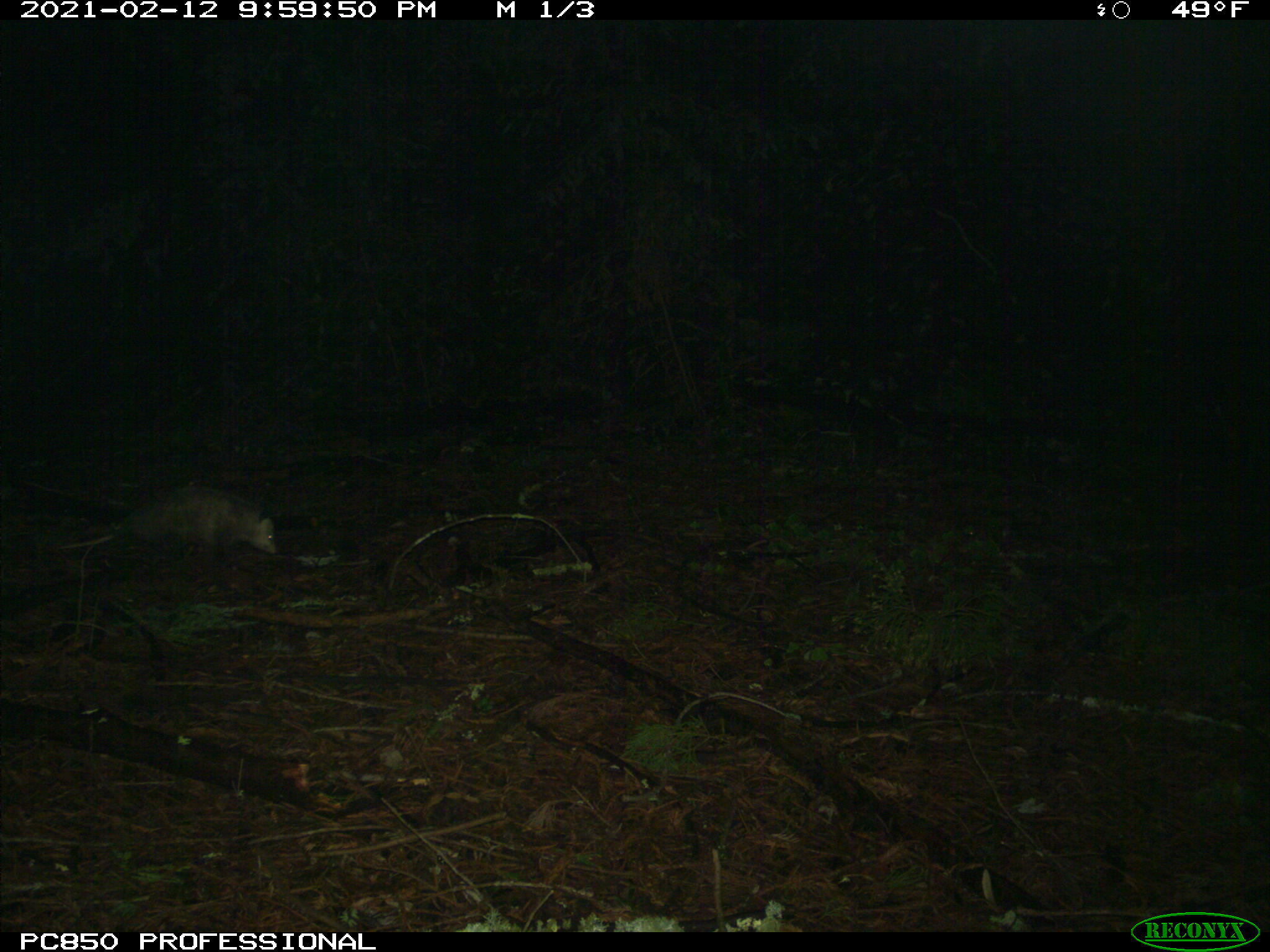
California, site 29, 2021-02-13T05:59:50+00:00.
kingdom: Animalia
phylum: Chordata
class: Mammalia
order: Didelphimorphia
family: Didelphidae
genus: Didelphis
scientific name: Didelphis virginiana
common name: virginia opossum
Virginia opossum (Didelphis virginiana).